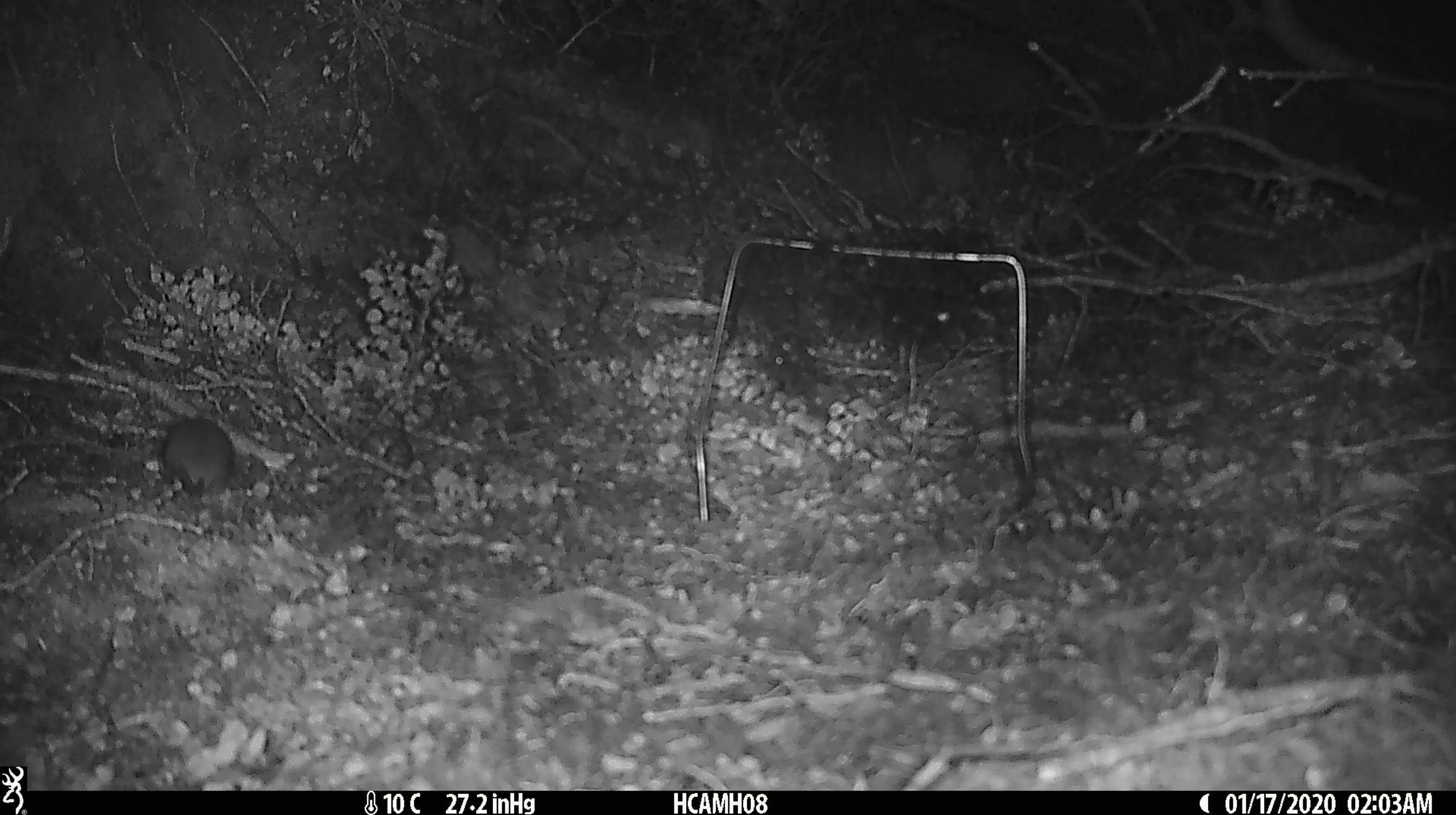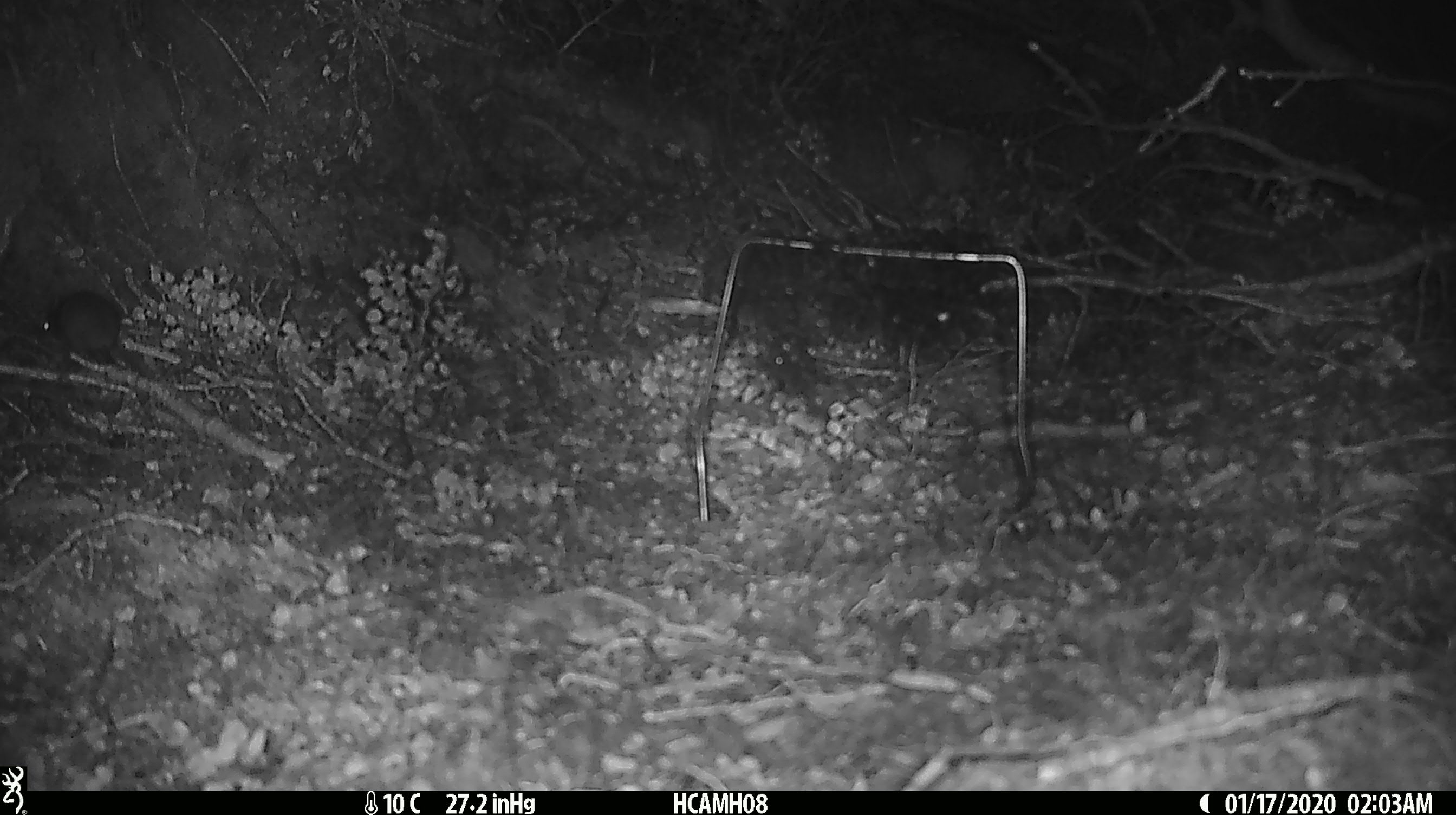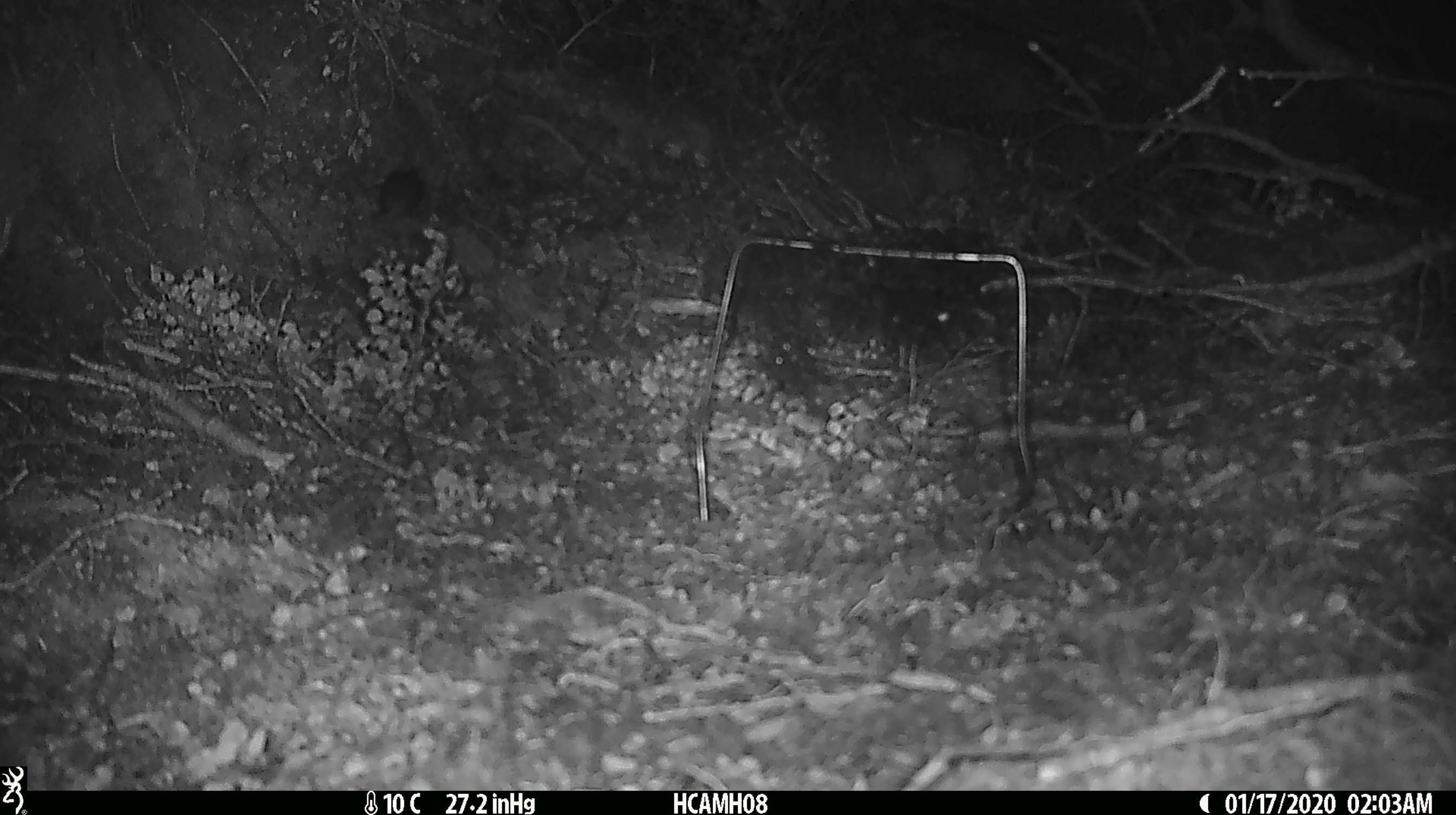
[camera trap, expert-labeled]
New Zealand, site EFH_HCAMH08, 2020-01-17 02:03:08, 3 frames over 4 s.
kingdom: Animalia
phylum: Chordata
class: Mammalia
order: Rodentia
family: Muridae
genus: Mus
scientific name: Mus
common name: mouse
Mouse (Mus).